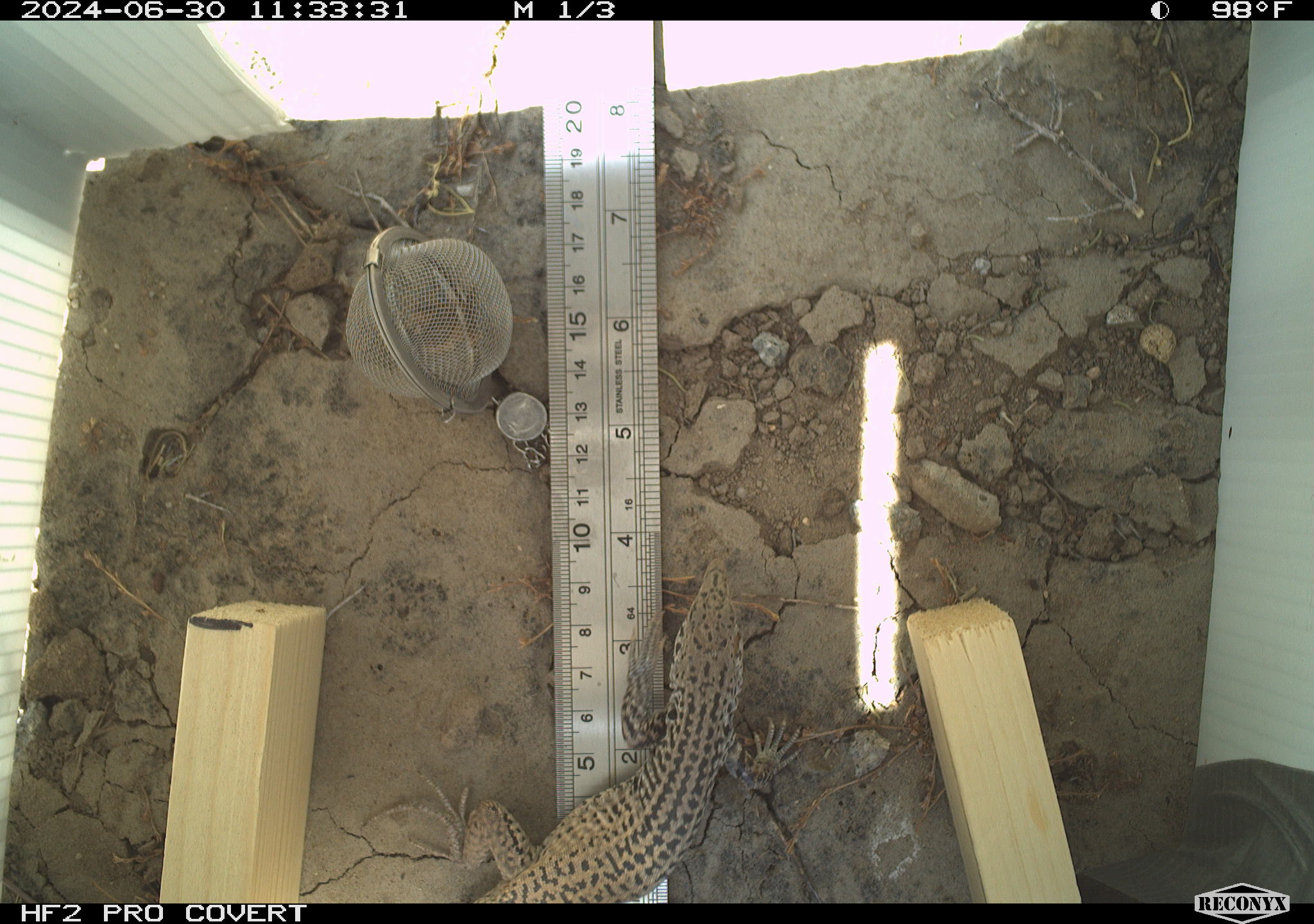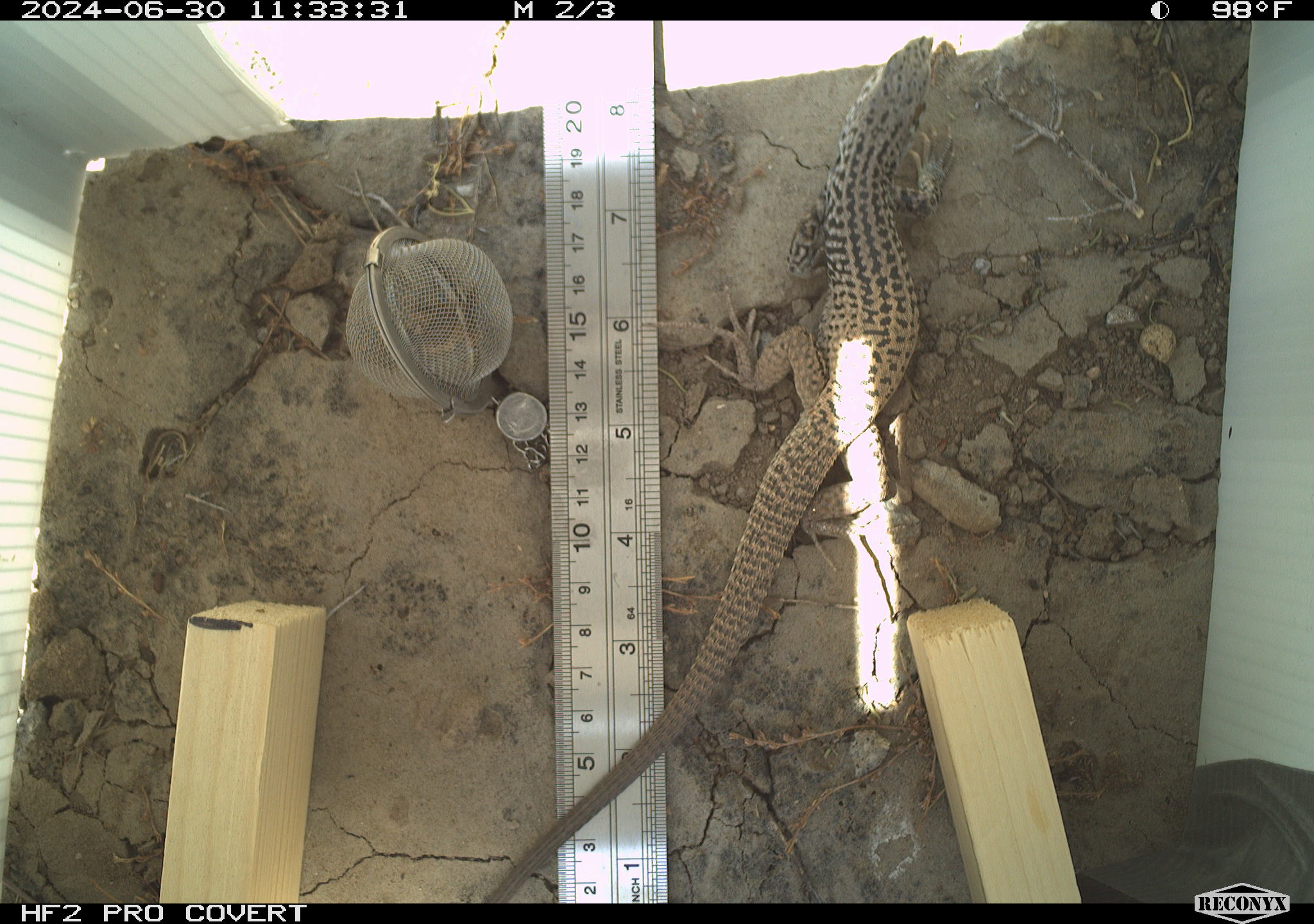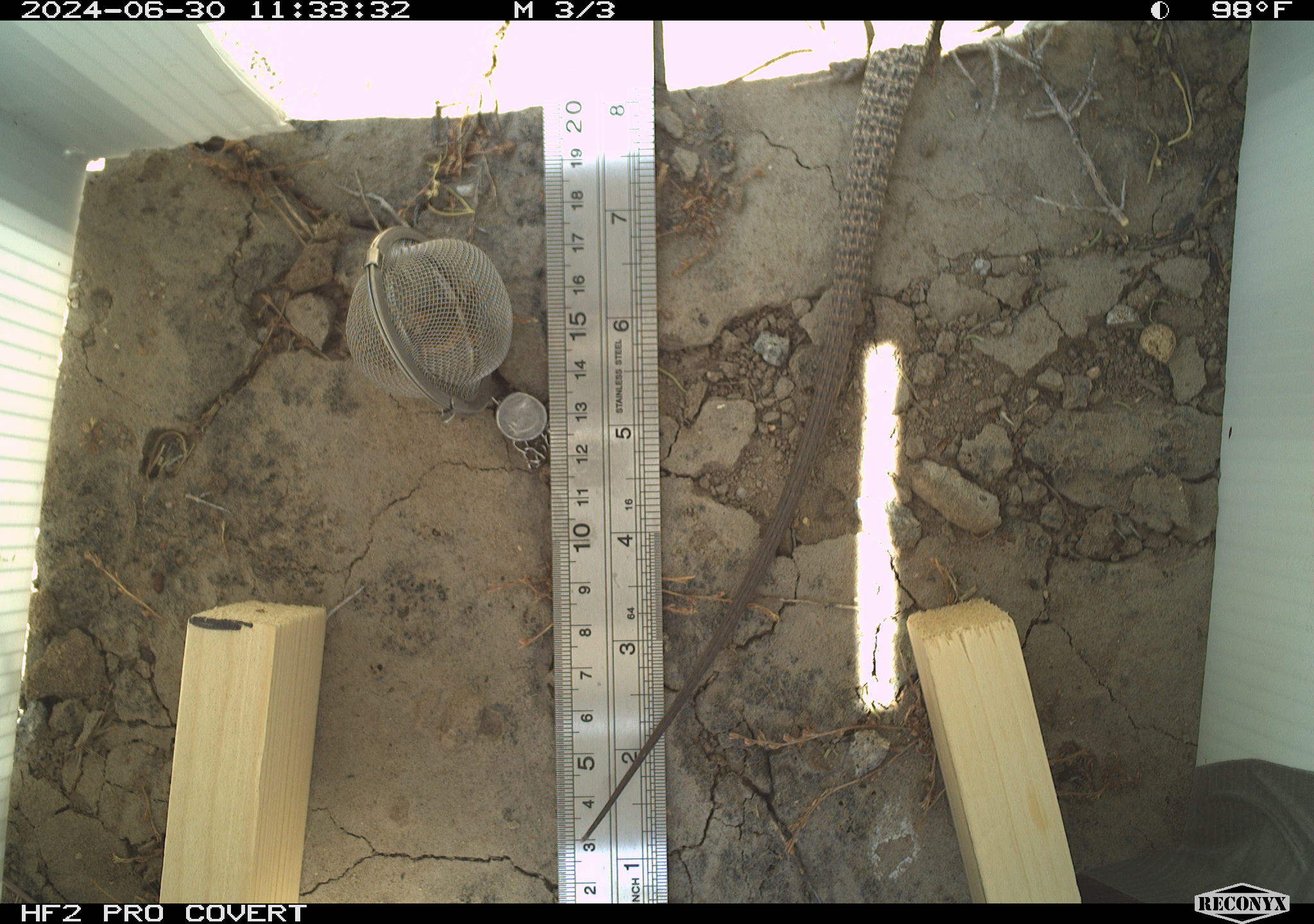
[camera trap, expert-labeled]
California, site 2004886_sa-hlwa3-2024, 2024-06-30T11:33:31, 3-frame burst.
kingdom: Animalia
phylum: Chordata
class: Reptilia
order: Squamata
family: Teiidae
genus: Aspidoscelis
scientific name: Aspidoscelis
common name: whiptail lizards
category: aspidoscelis species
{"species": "aspidoscelis species (whiptail lizards) (Aspidoscelis)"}